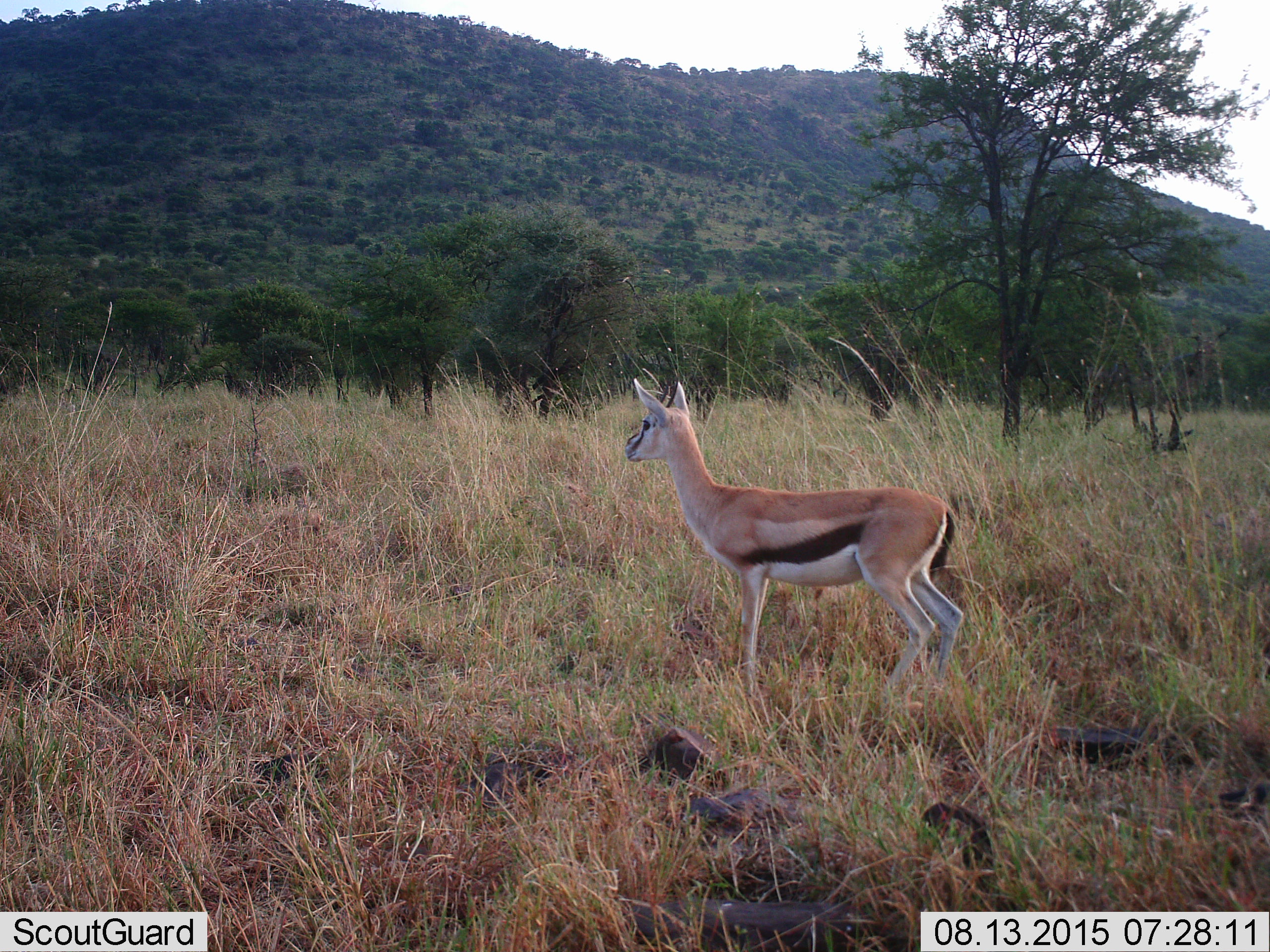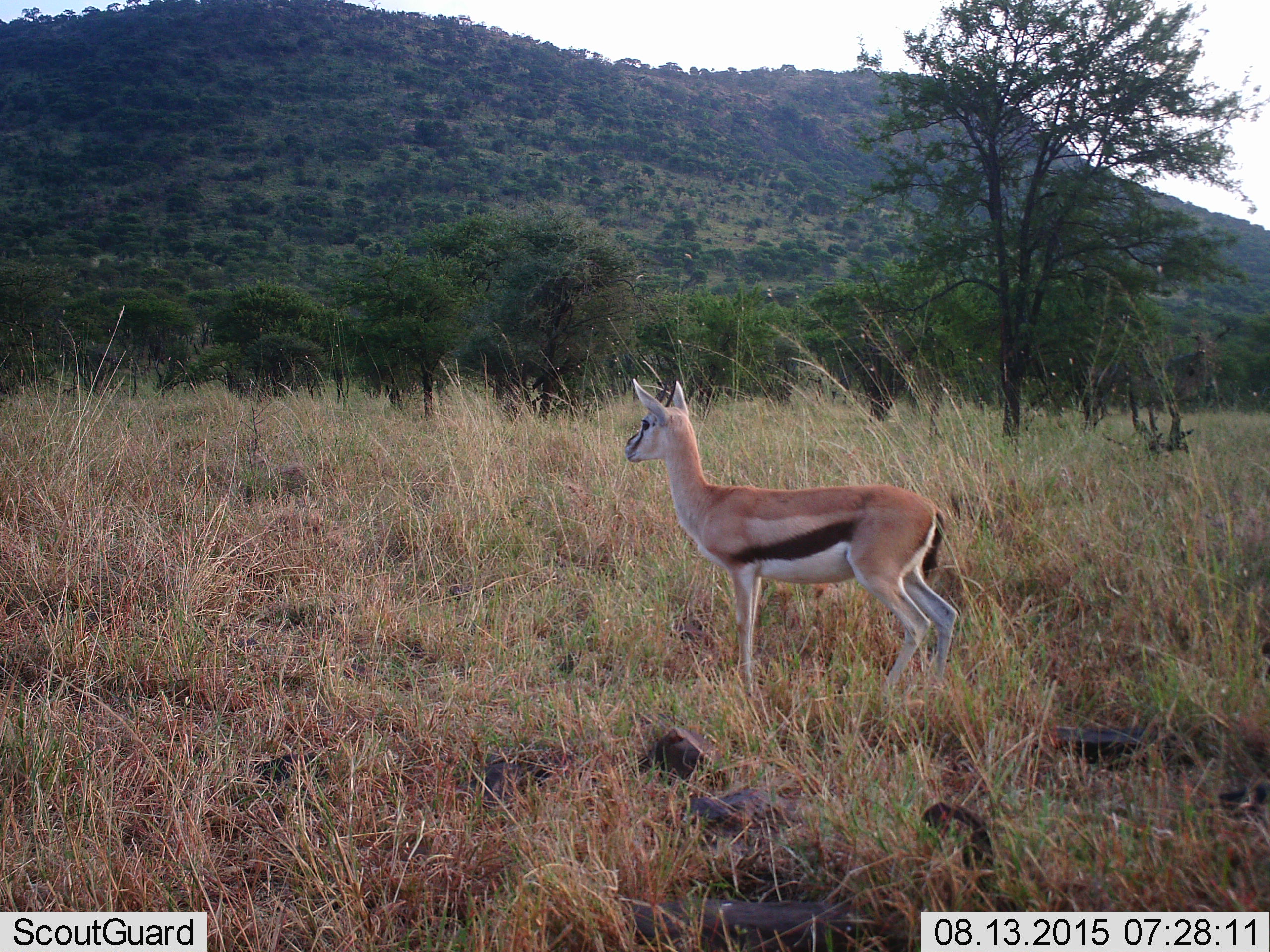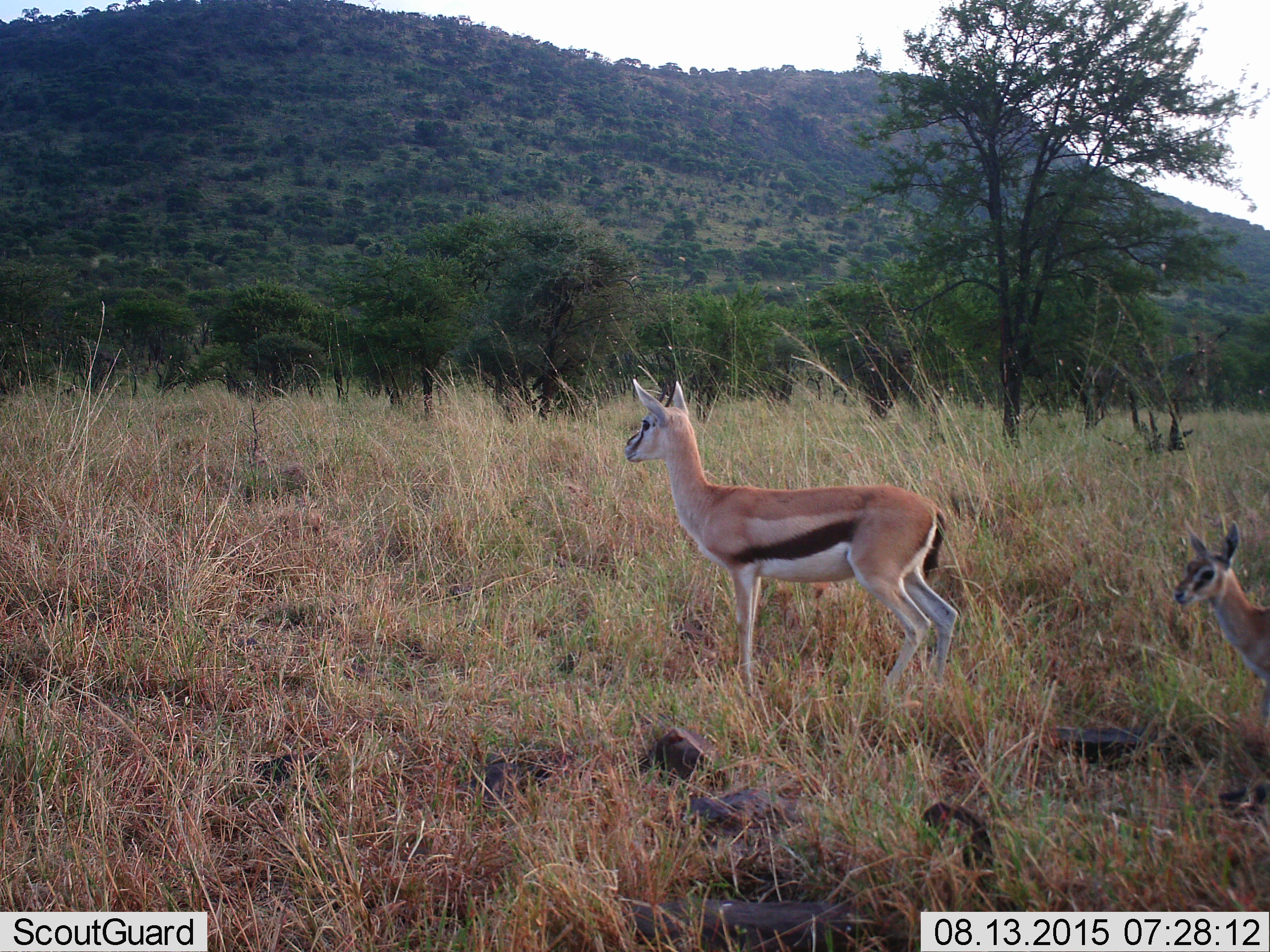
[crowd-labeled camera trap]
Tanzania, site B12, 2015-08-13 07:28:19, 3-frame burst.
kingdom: Animalia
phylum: Chordata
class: Mammalia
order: Artiodactyla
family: Bovidae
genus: Eudorcas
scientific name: Eudorcas thomsonii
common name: thomson's gazelle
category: gazellethomsons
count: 2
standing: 95%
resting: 0%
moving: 60%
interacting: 0%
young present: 65%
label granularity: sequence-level